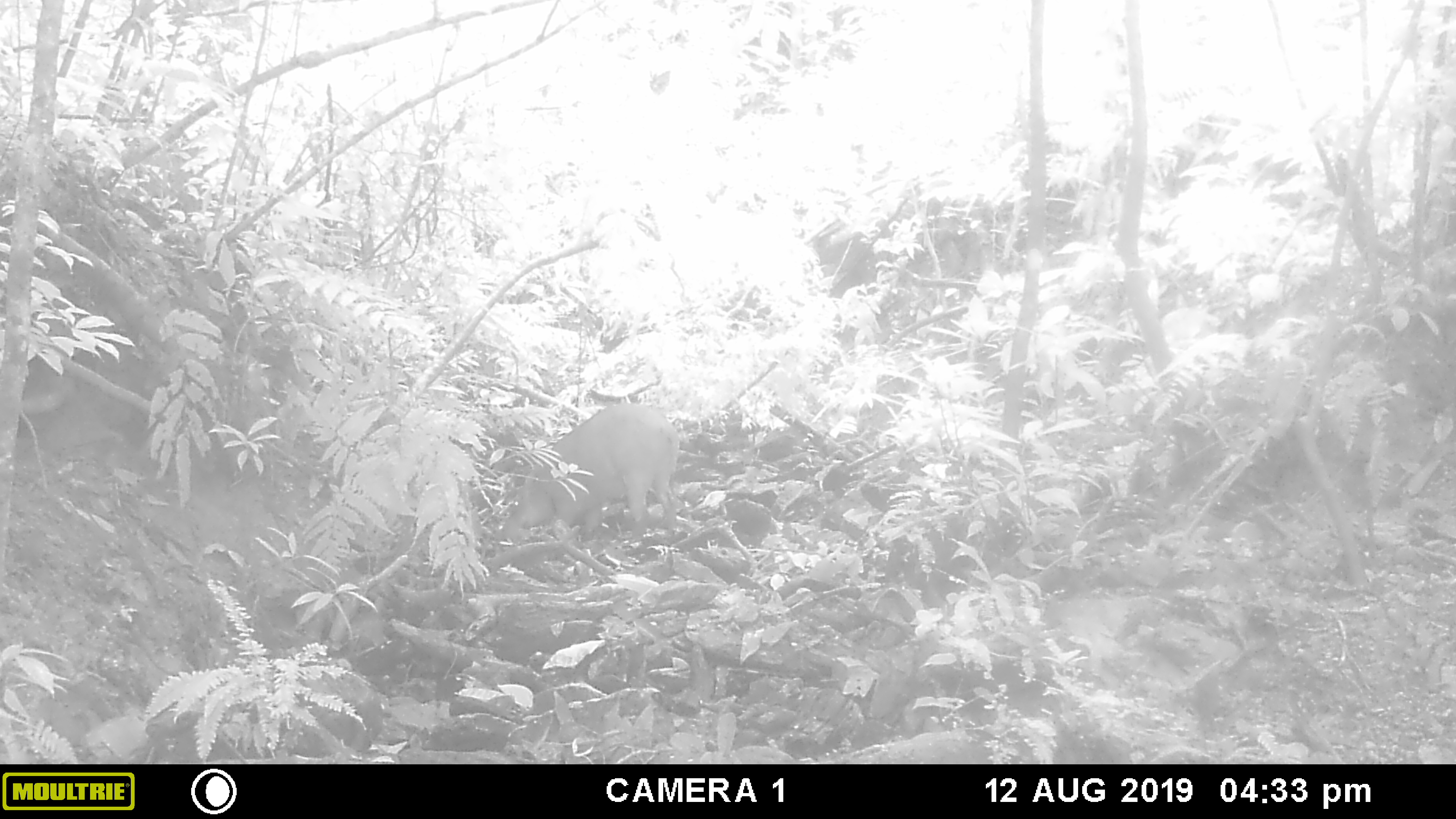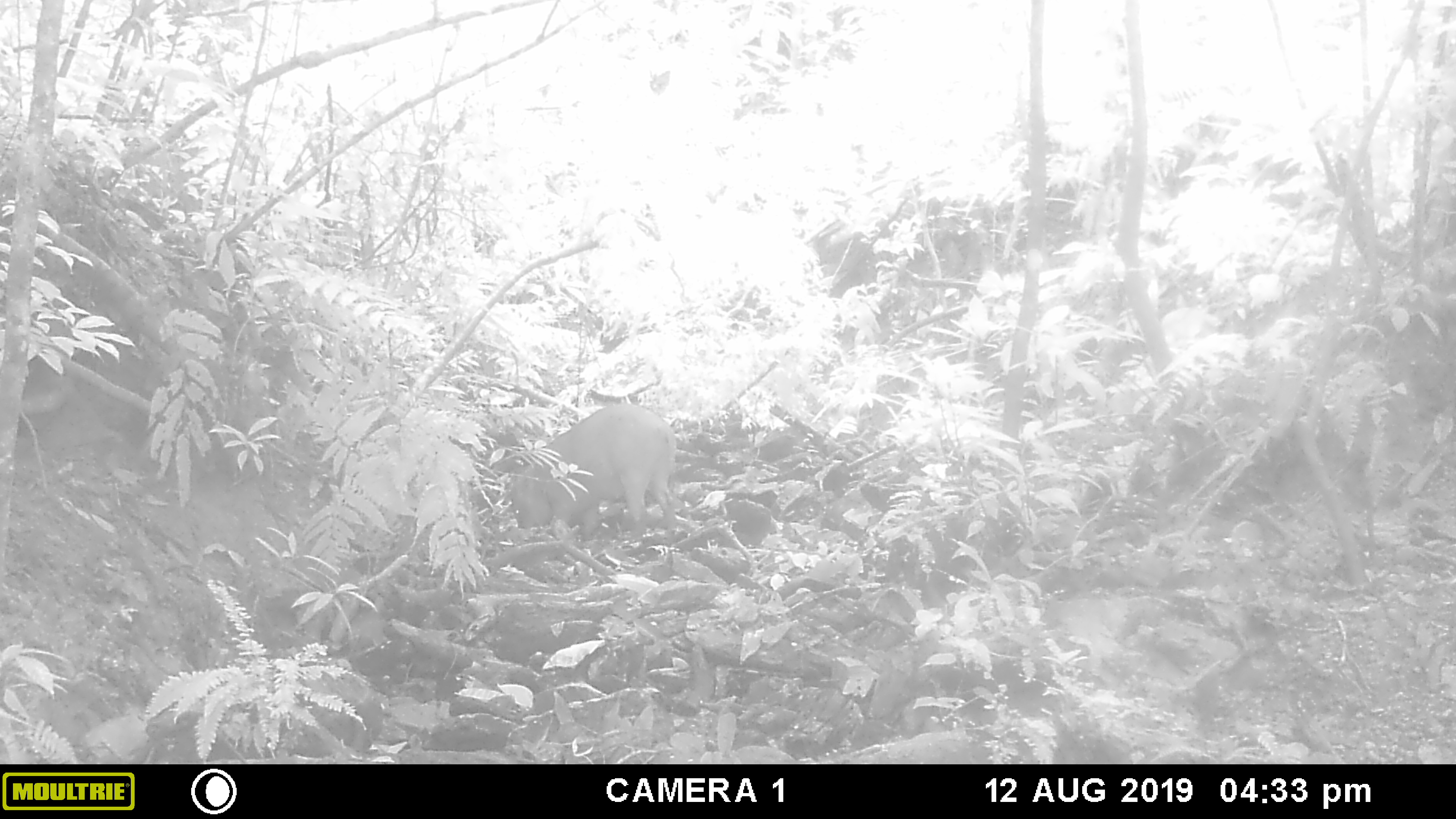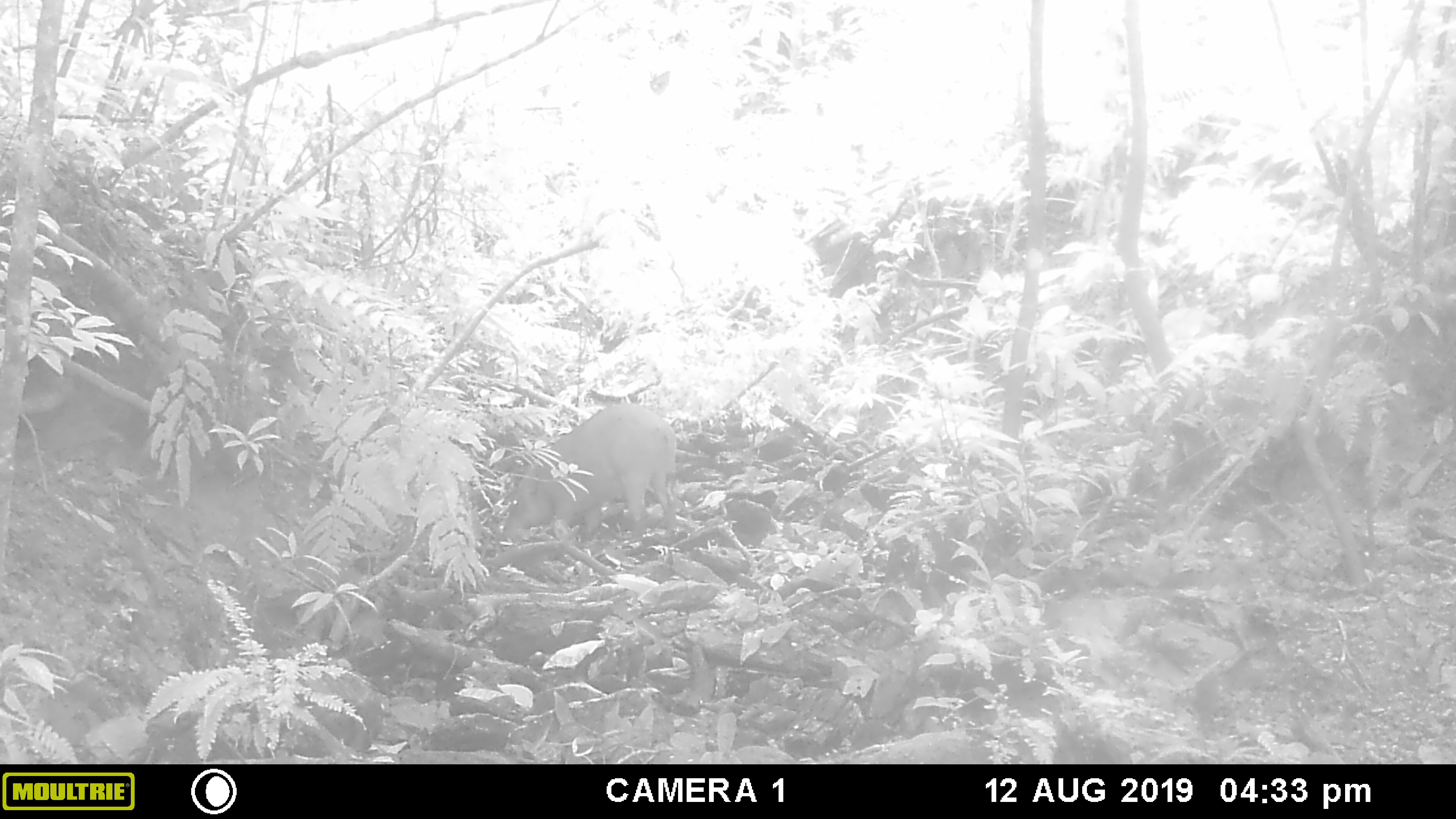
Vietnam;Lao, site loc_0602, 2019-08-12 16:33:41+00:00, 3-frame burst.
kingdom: Animalia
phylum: Chordata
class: Mammalia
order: Artiodactyla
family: Suidae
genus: Sus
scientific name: Sus scrofa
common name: eurasian wild pig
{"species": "eurasian wild pig (Sus scrofa)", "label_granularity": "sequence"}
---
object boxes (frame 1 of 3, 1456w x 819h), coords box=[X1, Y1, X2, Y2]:
eurasian wild pig: box=[503, 402, 680, 541]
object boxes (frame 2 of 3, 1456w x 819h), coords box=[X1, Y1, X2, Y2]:
eurasian wild pig: box=[502, 403, 677, 541]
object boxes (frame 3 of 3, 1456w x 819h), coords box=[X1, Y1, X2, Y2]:
eurasian wild pig: box=[502, 403, 677, 541]